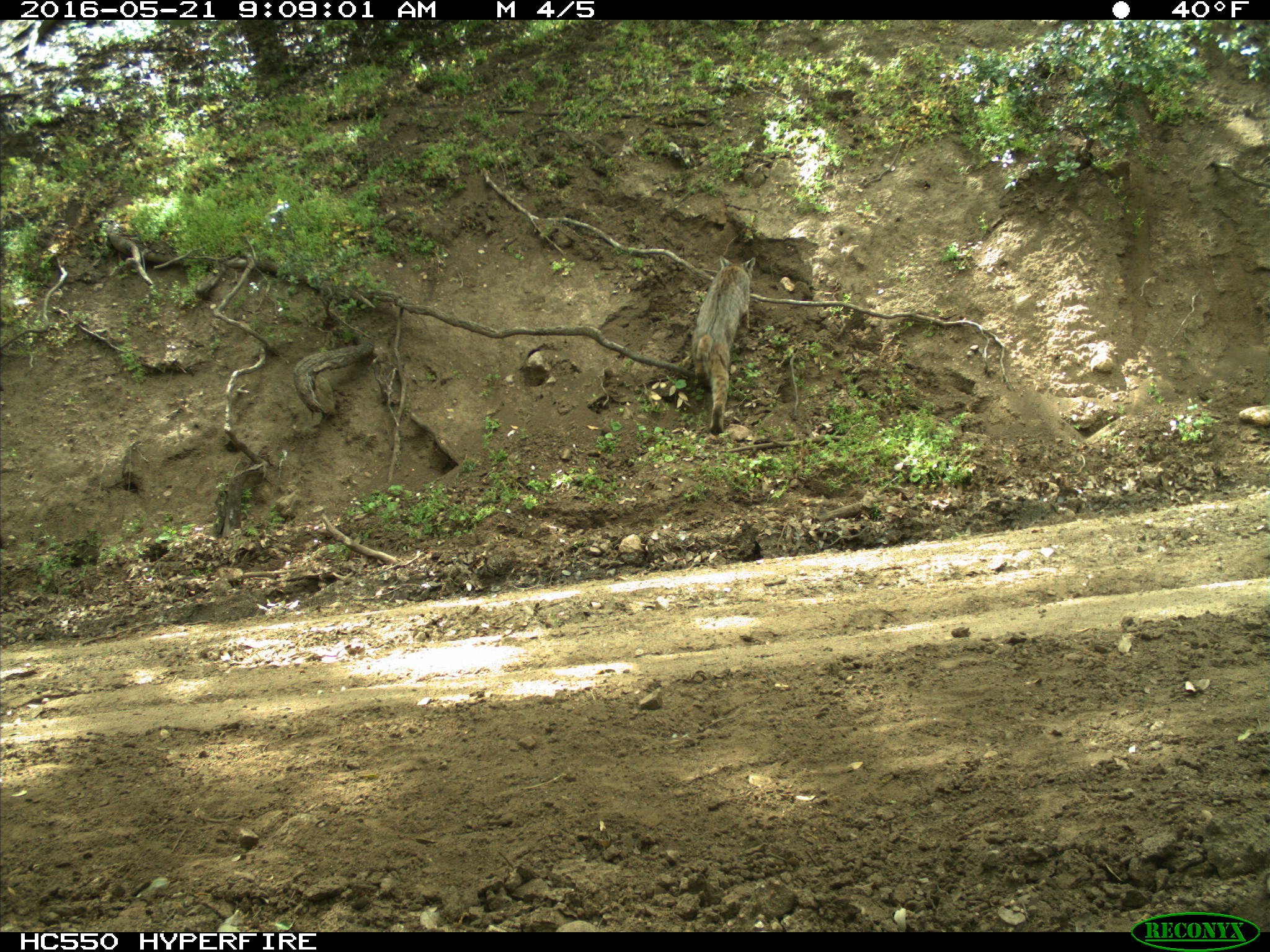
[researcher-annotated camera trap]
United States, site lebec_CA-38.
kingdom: Animalia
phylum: Chordata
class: Mammalia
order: Carnivora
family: Felidae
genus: Lynx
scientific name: Lynx rufus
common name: bobcat